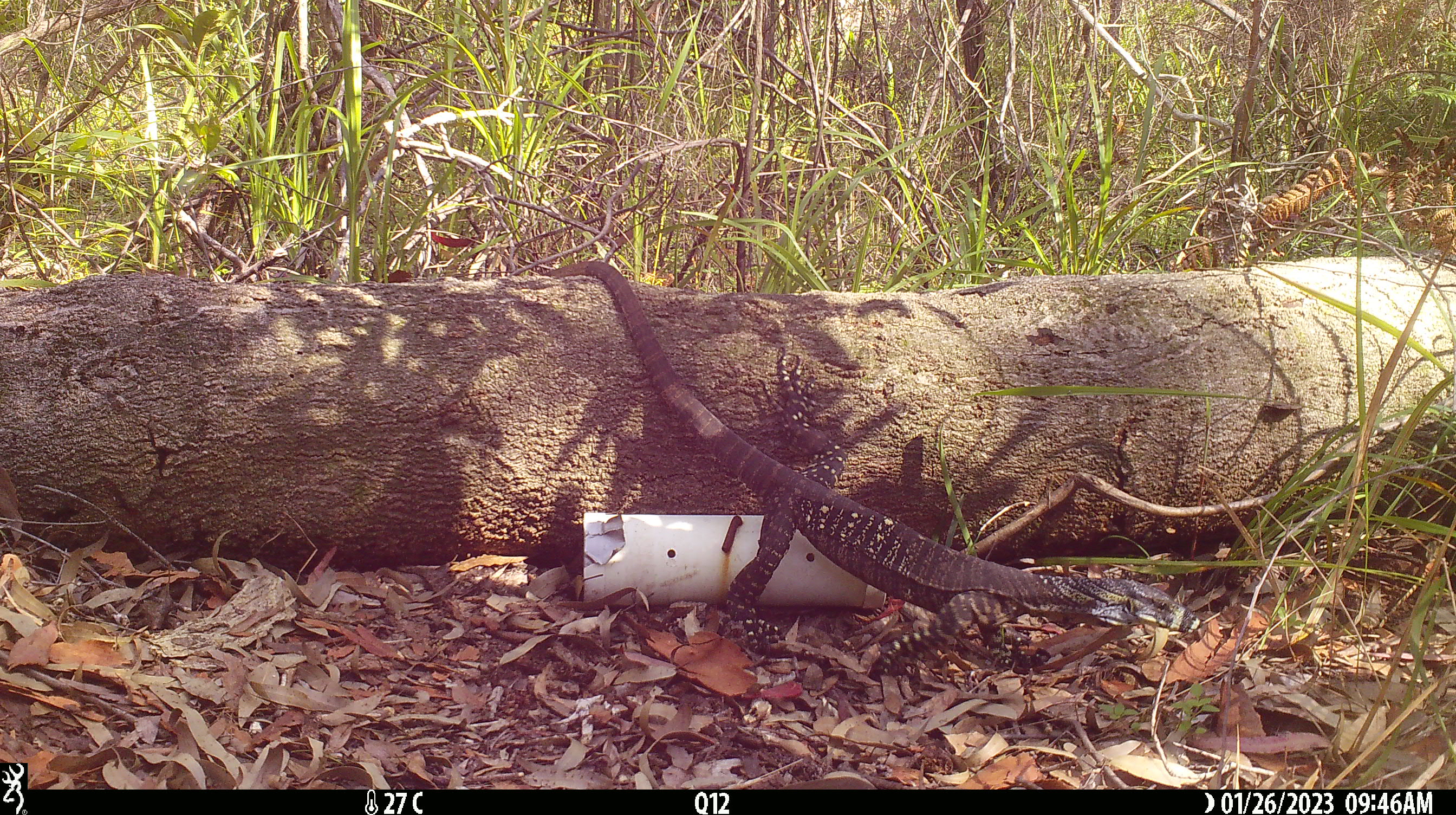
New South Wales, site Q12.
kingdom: Animalia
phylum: Chordata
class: Reptilia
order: Squamata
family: Varanidae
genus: Varanus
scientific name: Varanus varius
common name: lace monitor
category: goanna